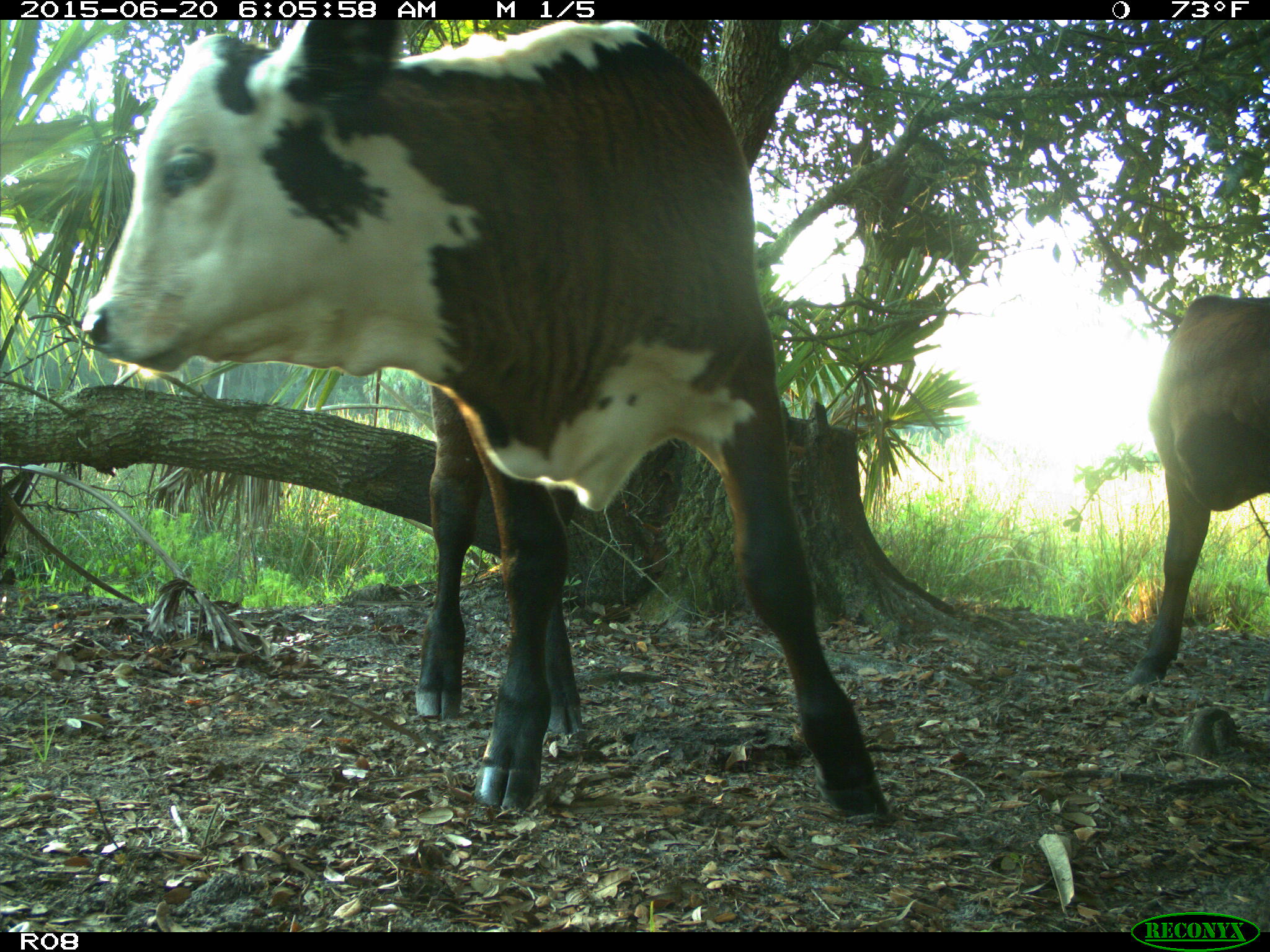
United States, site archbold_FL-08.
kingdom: Animalia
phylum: Chordata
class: Mammalia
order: Artiodactyla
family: Bovidae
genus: Bos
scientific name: Bos taurus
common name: domestic cow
Bos taurus (domestic cow).